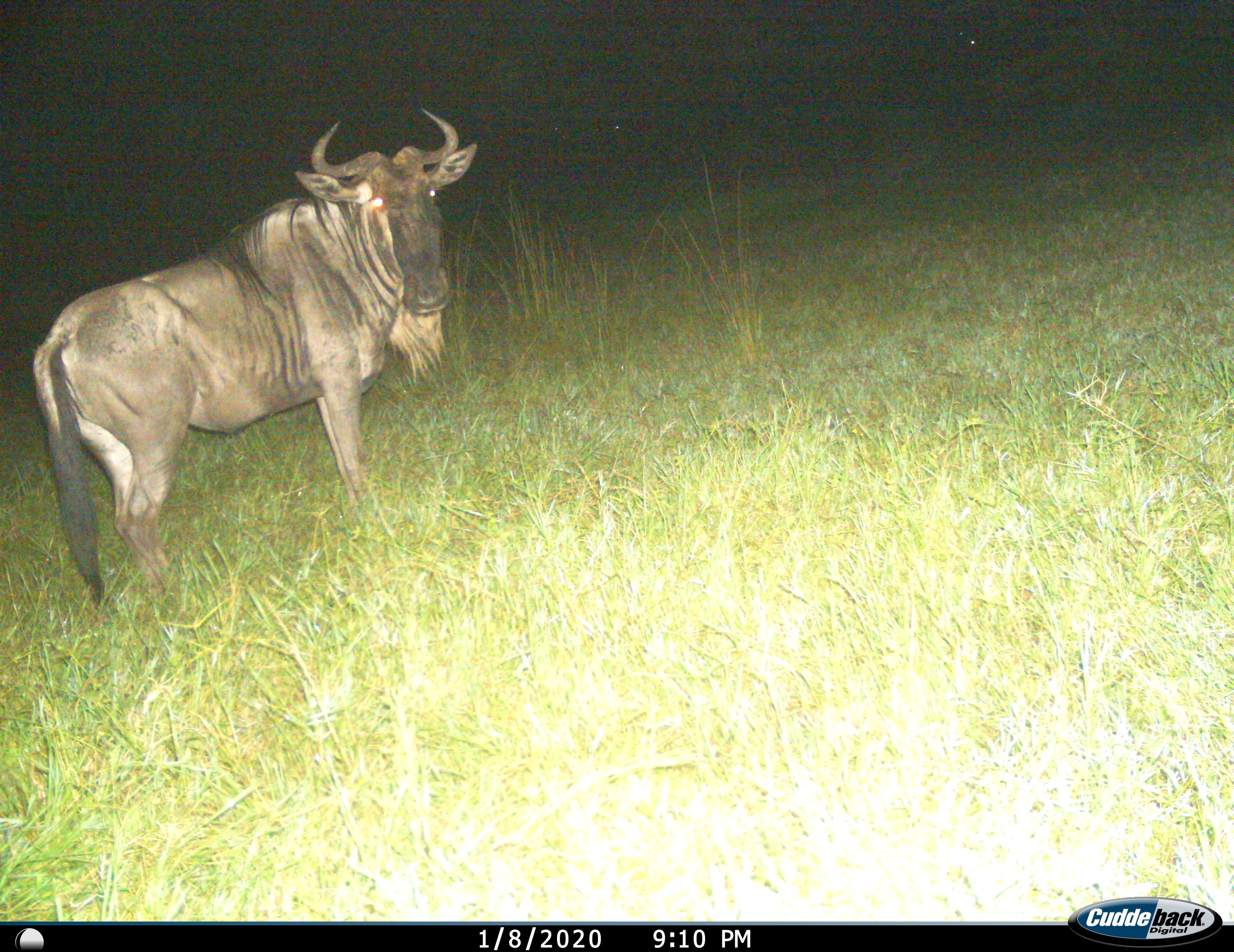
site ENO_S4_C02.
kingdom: Animalia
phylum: Chordata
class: Mammalia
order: Artiodactyla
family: Bovidae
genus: Connochaetes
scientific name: Connochaetes taurinus taurinus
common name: blue wildebeest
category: wildebeestblue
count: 1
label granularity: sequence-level